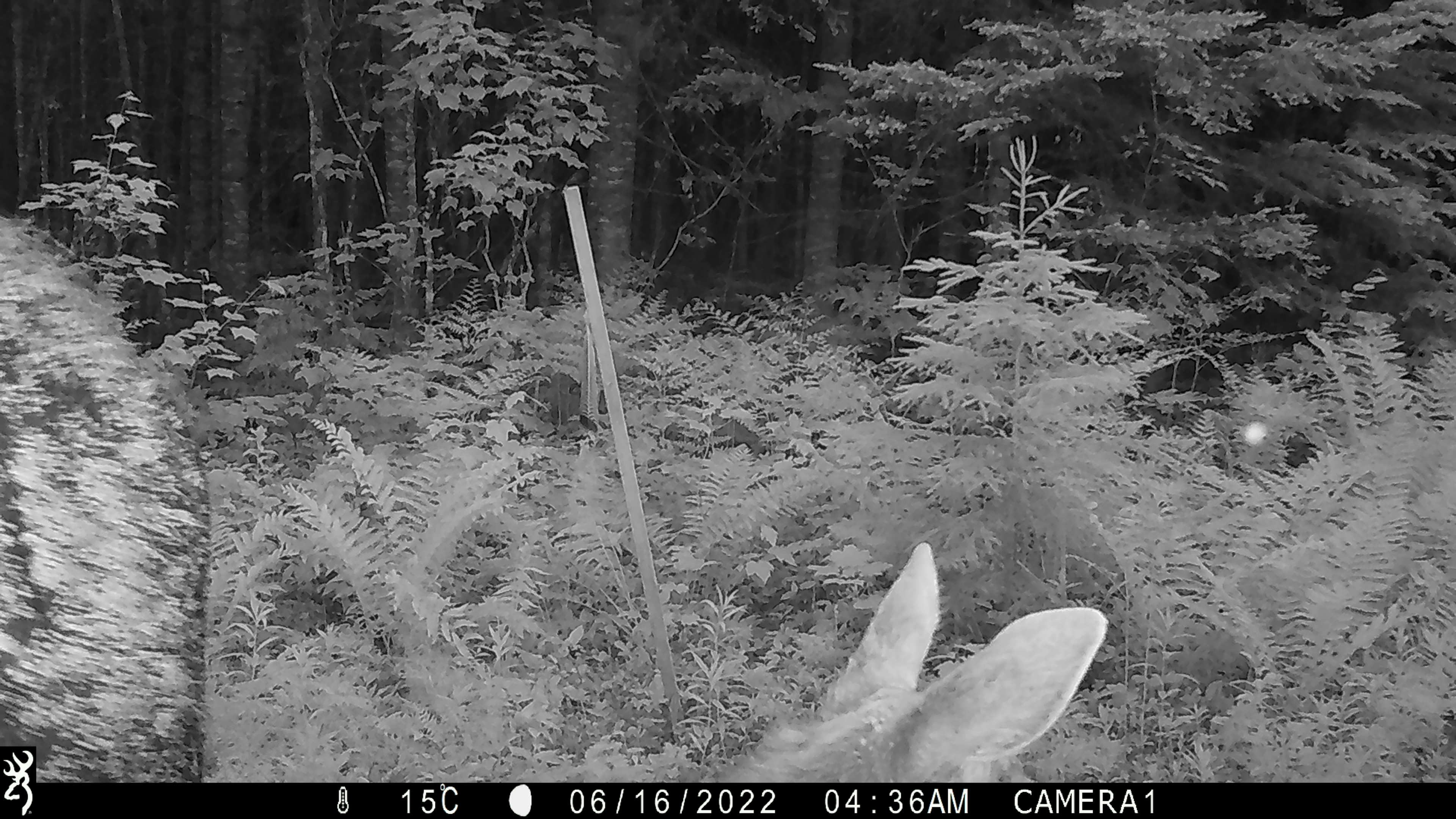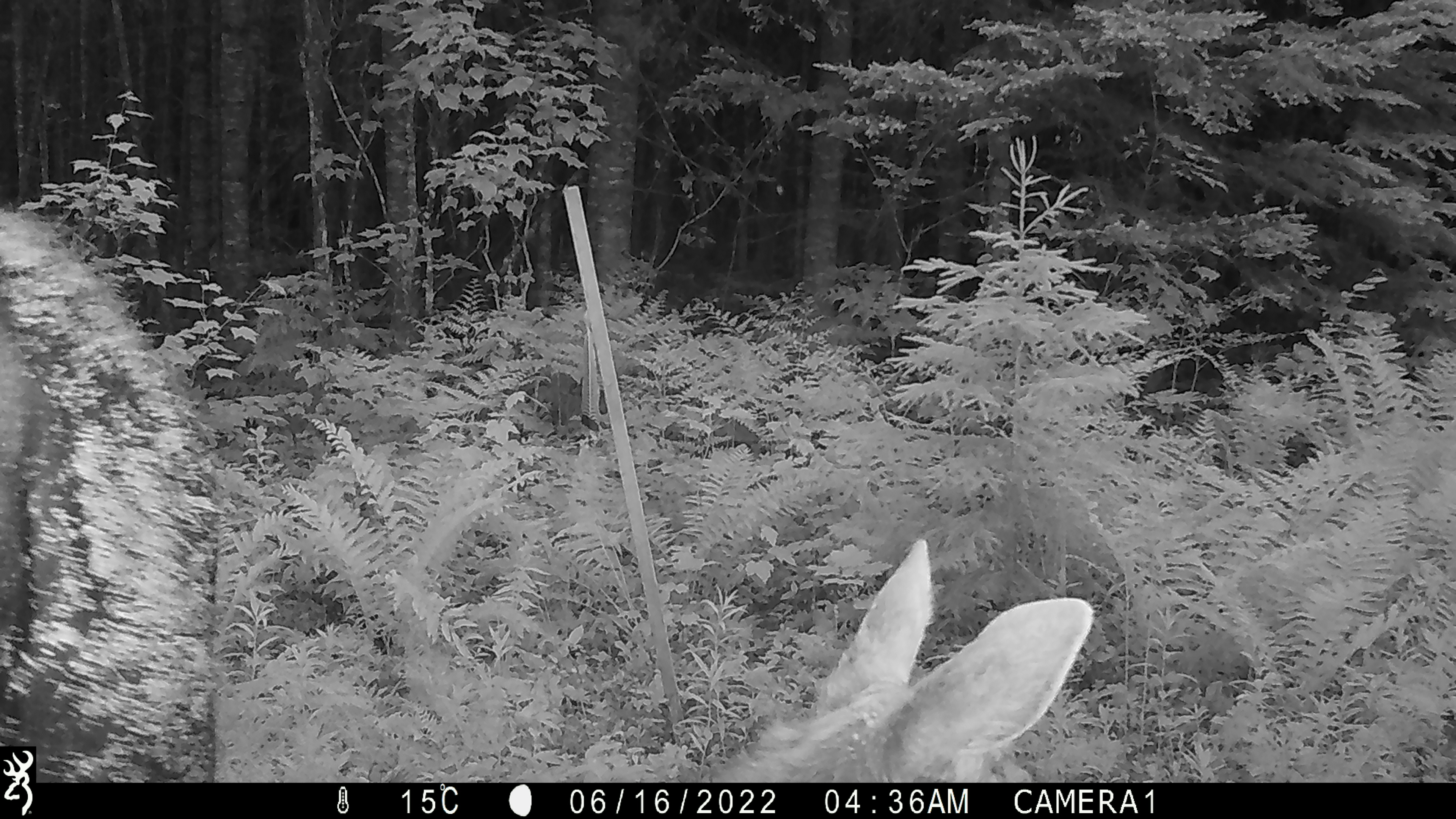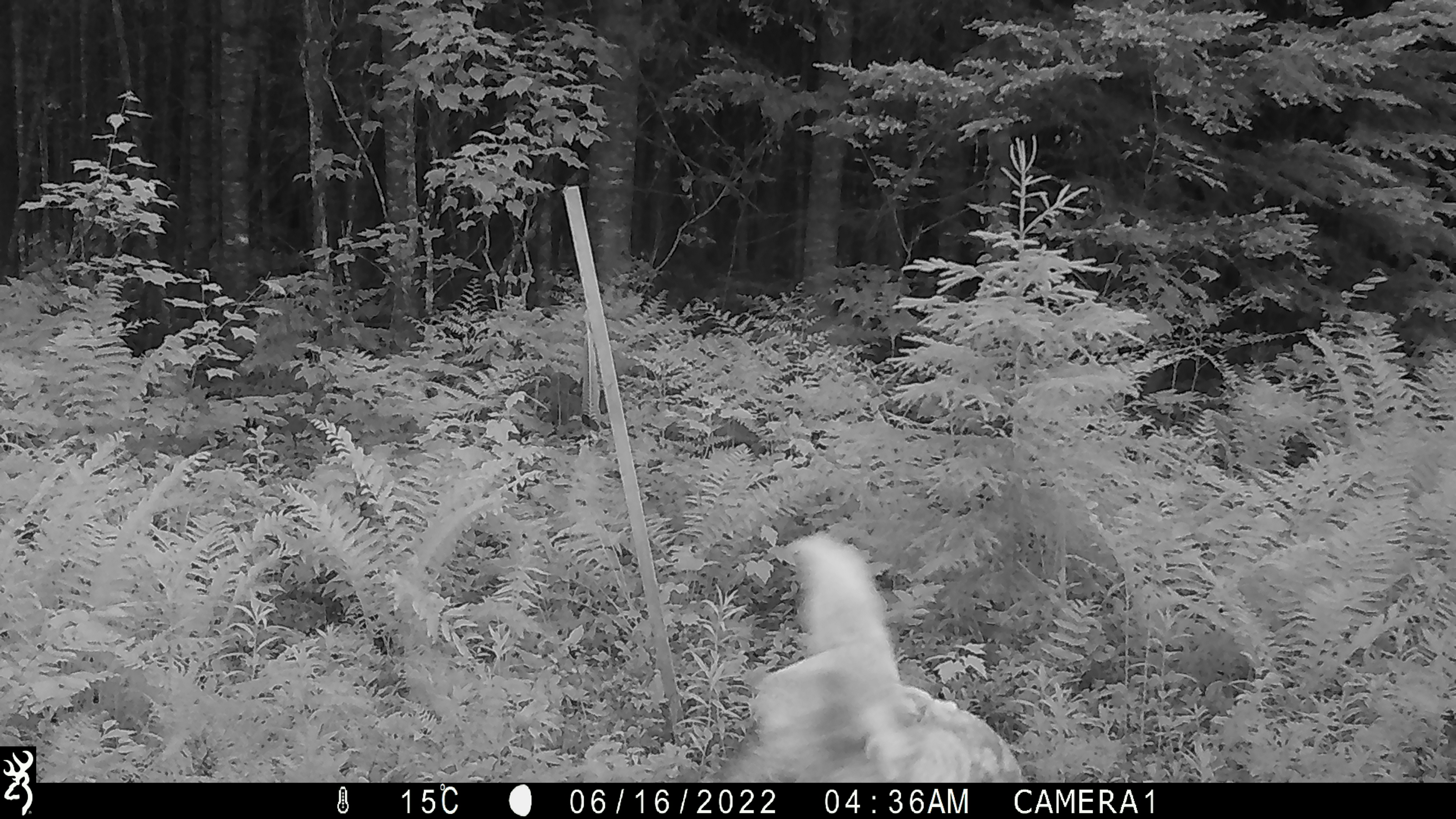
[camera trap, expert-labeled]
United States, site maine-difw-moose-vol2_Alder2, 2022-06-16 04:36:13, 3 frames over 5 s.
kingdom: Animalia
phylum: Chordata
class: Mammalia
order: Artiodactyla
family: Cervidae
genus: Alces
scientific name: Alces alces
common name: moose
Moose (Alces alces).